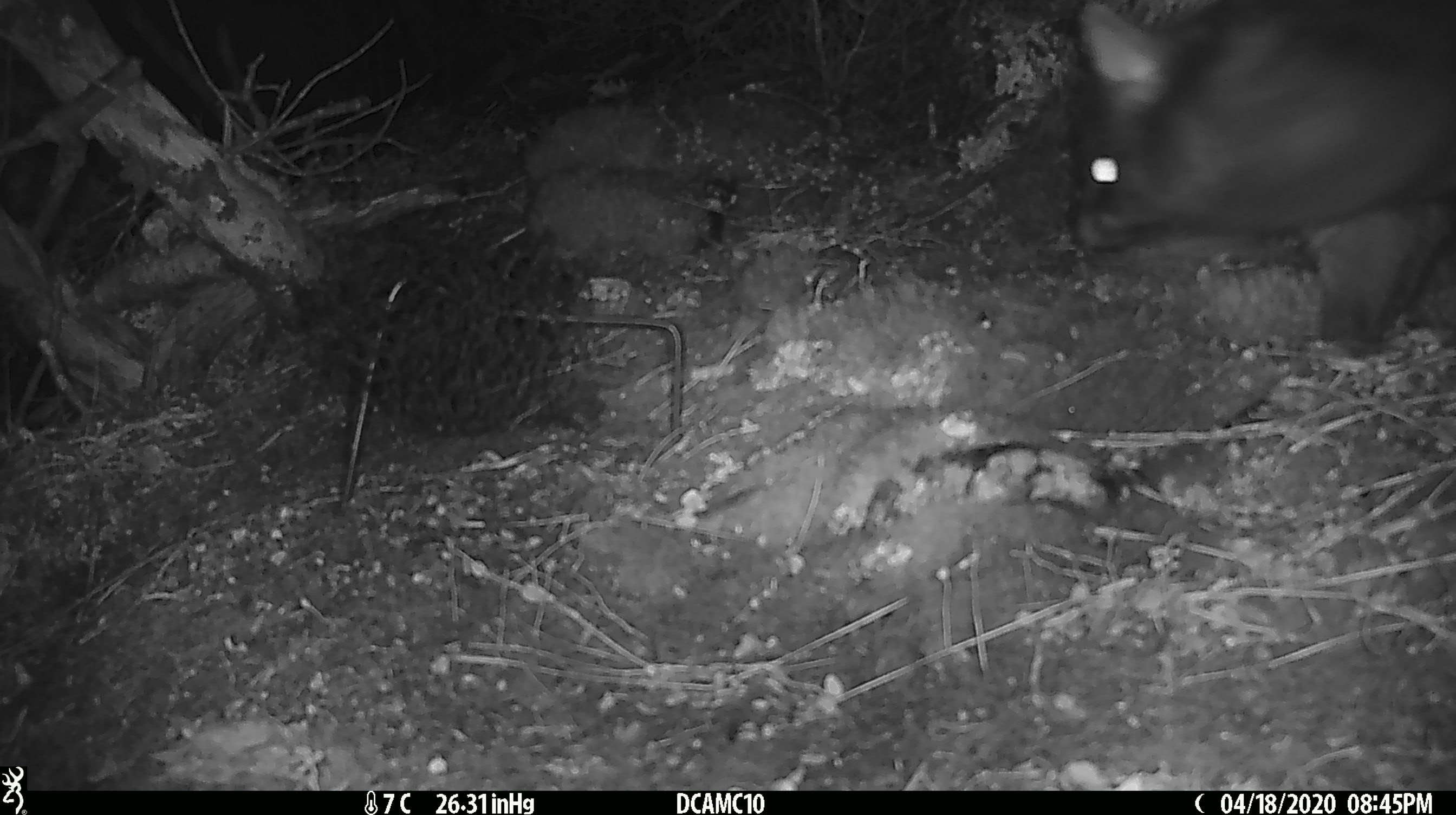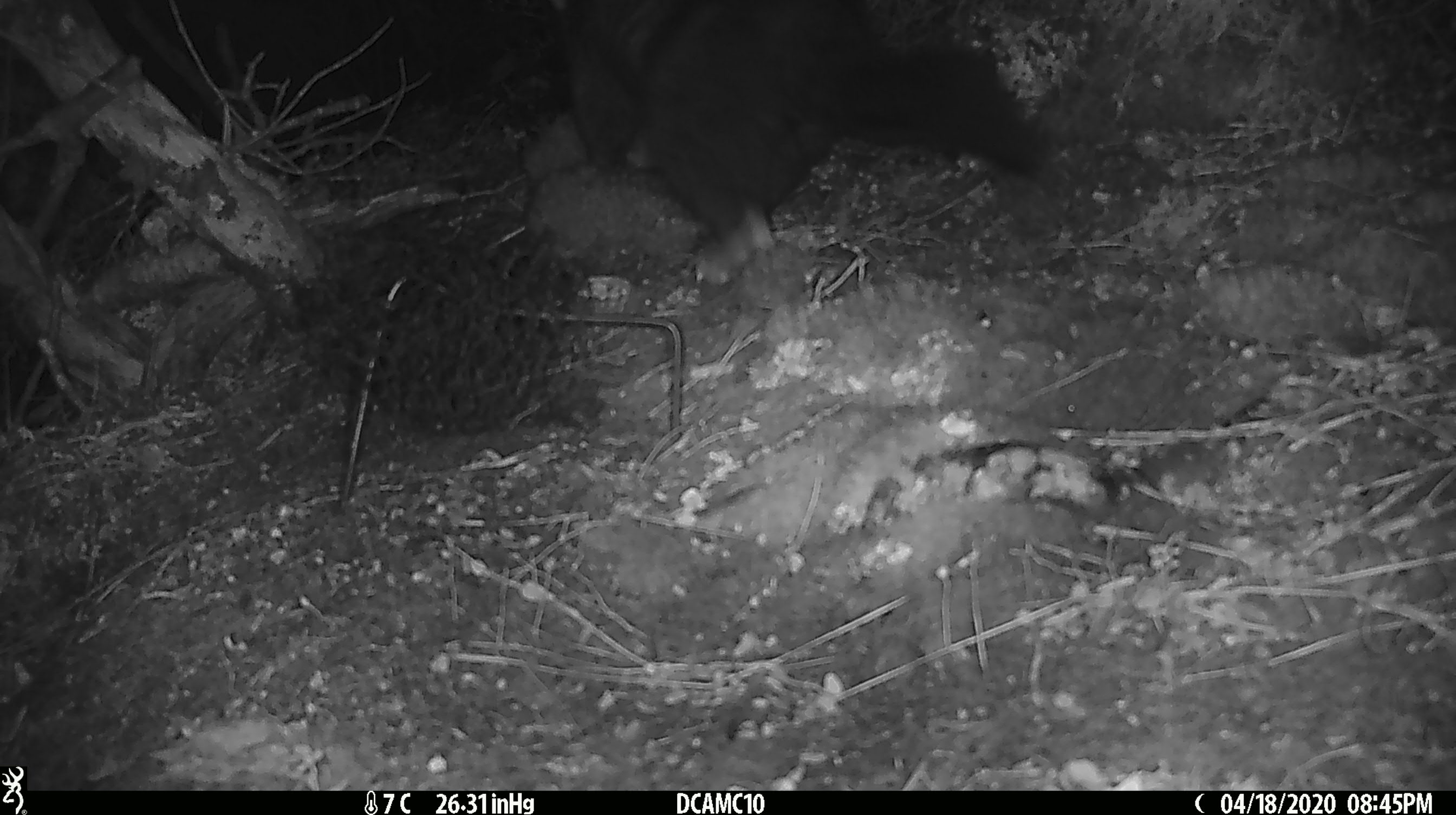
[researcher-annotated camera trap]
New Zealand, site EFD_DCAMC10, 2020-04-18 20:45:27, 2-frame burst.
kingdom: Animalia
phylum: Chordata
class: Mammalia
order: Diprotodontia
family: Phalangeridae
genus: Trichosurus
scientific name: Trichosurus vulpecula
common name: common brushtail possum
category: possum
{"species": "possum (common brushtail possum) (Trichosurus vulpecula)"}